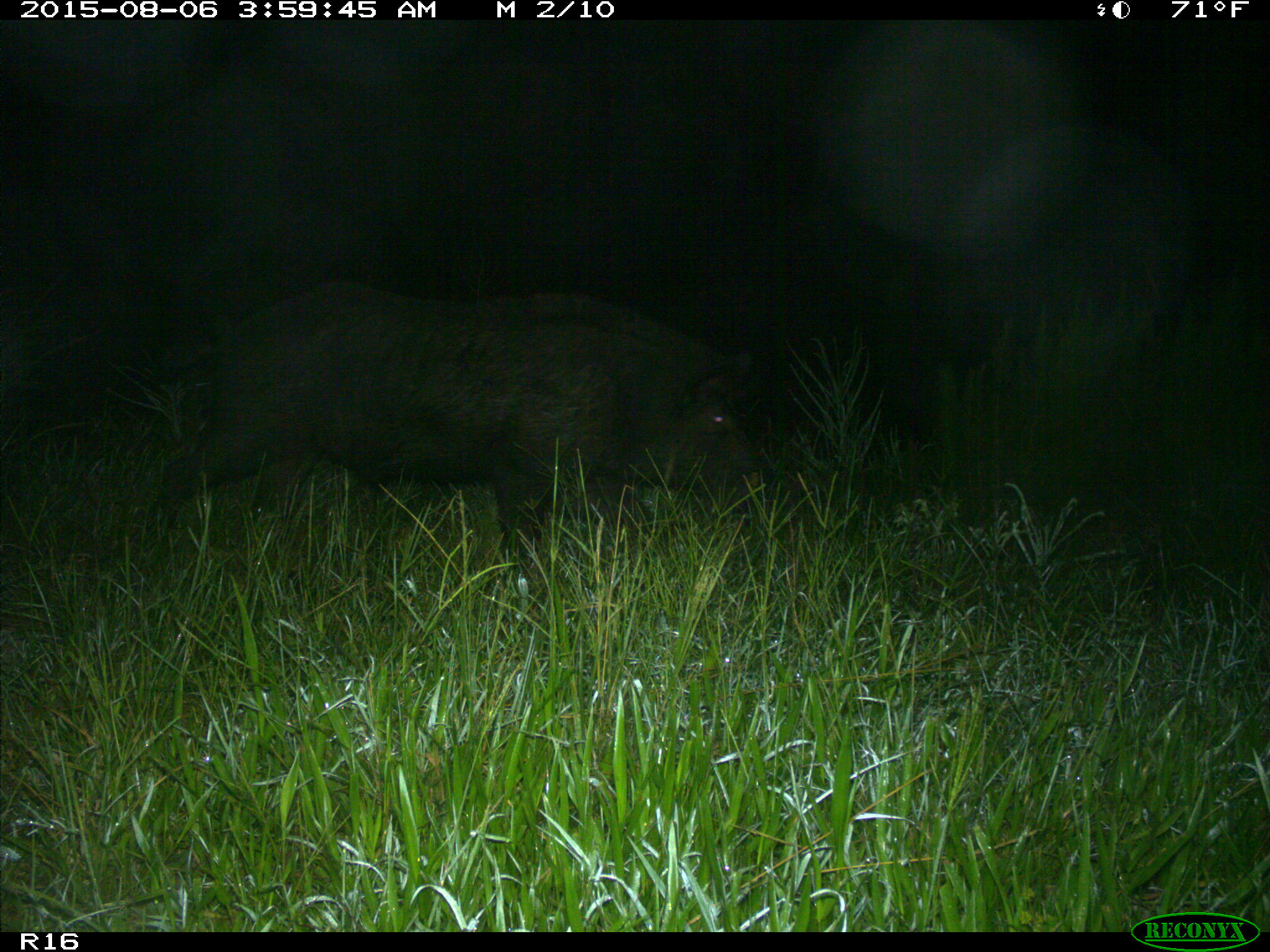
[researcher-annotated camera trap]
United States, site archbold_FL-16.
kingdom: Animalia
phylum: Chordata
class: Mammalia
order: Artiodactyla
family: Suidae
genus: Sus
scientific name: Sus scrofa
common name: wild boar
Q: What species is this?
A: Sus scrofa (wild boar).